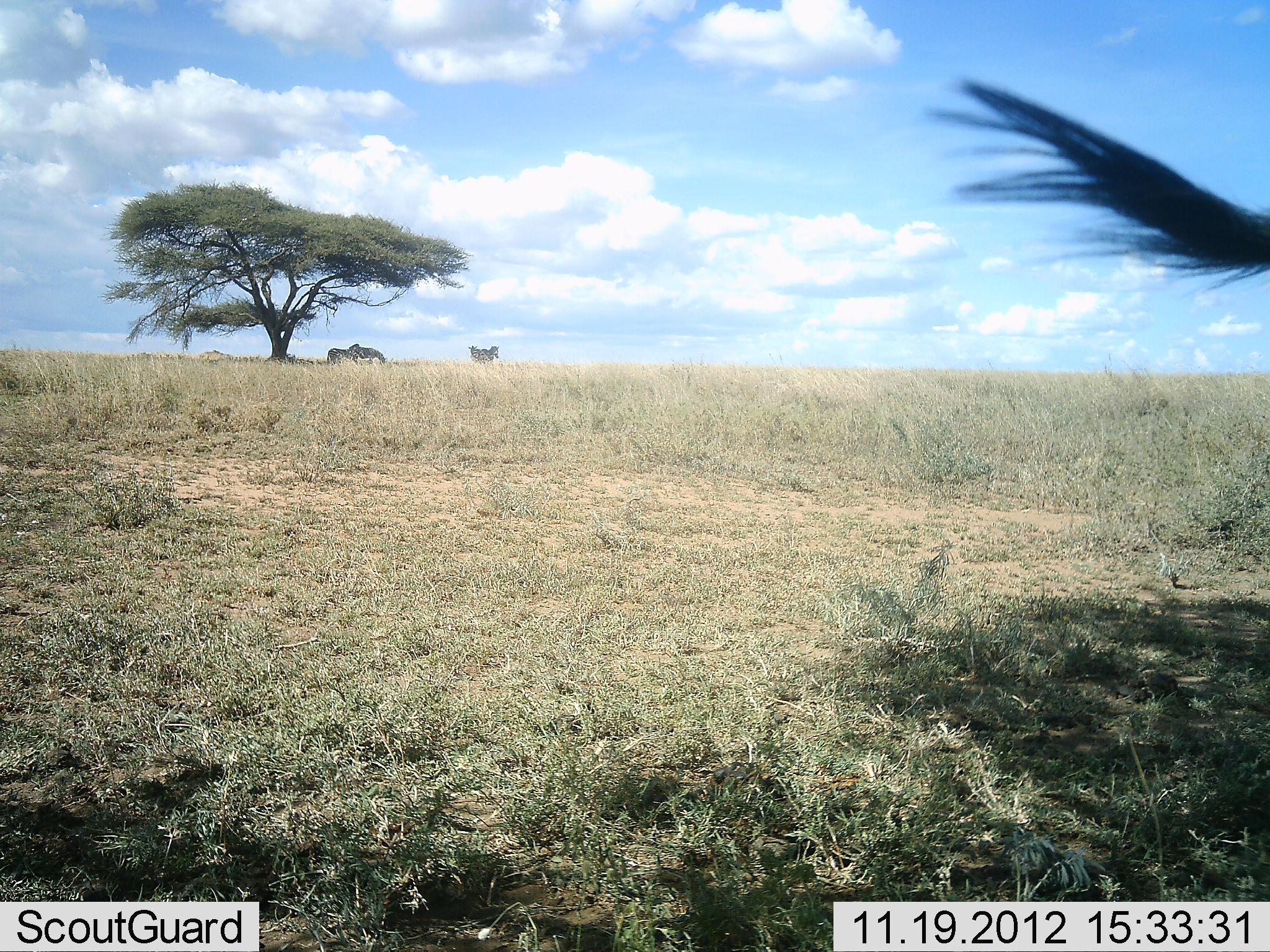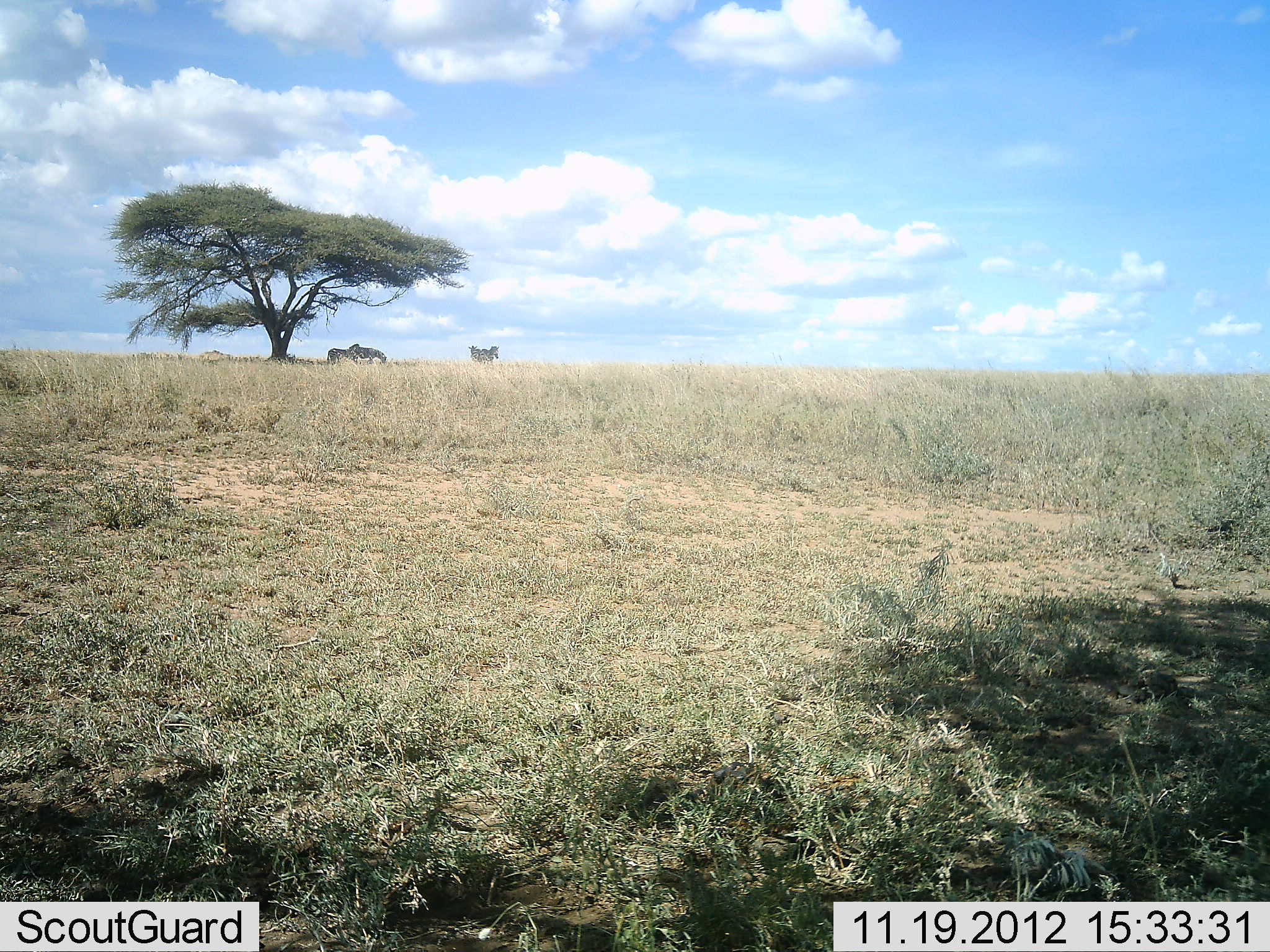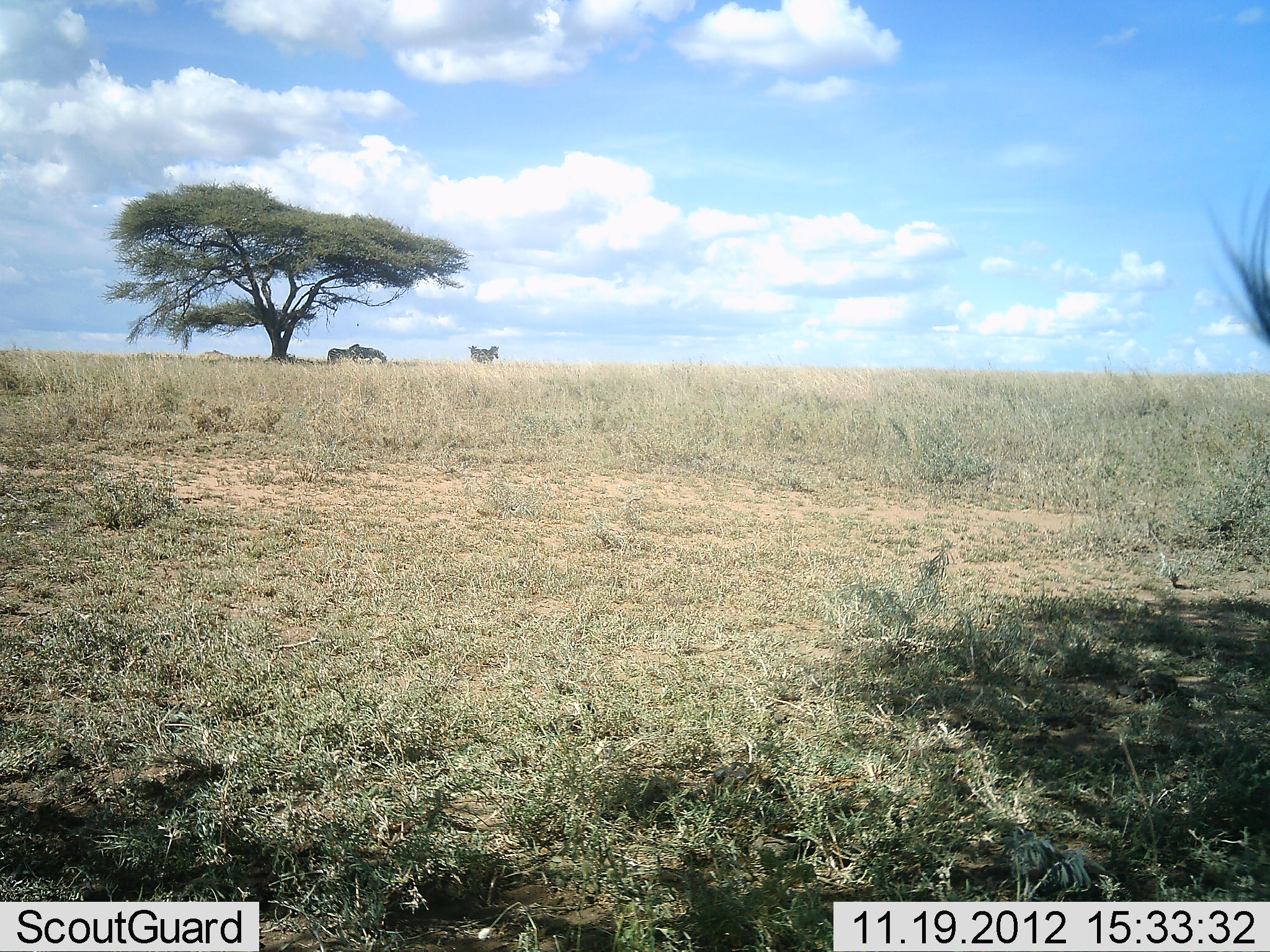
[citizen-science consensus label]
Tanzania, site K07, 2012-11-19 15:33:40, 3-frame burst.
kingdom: Animalia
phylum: Chordata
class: Mammalia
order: Perissodactyla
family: Equidae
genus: Equus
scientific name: Equus quagga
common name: plains zebra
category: zebra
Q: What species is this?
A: Zebra (plains zebra) (Equus quagga).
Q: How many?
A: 3.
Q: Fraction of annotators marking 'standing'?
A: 75%.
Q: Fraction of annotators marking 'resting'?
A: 0%.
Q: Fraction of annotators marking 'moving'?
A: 17%.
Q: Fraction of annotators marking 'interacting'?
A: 17%.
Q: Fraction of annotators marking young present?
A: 0%.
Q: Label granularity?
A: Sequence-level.